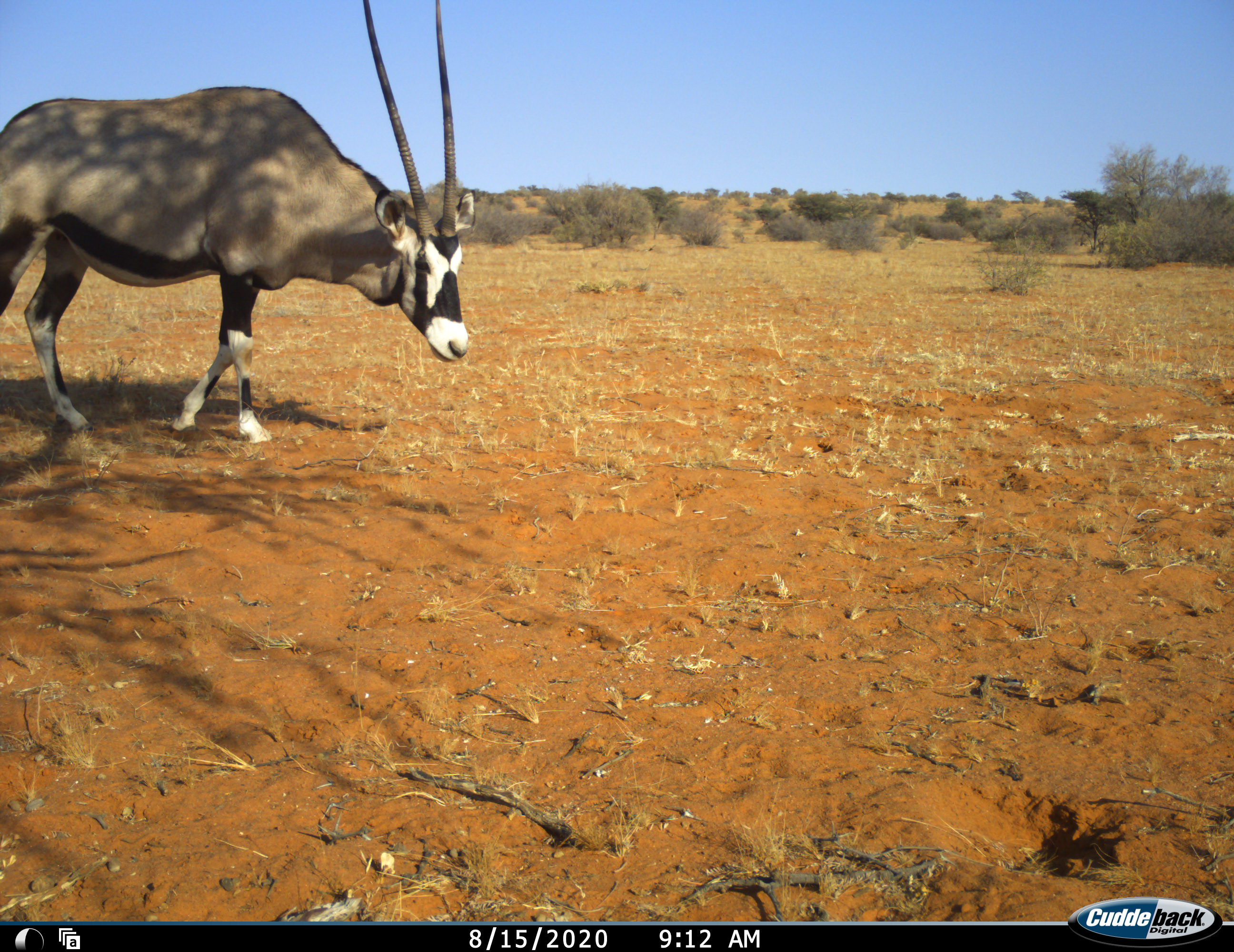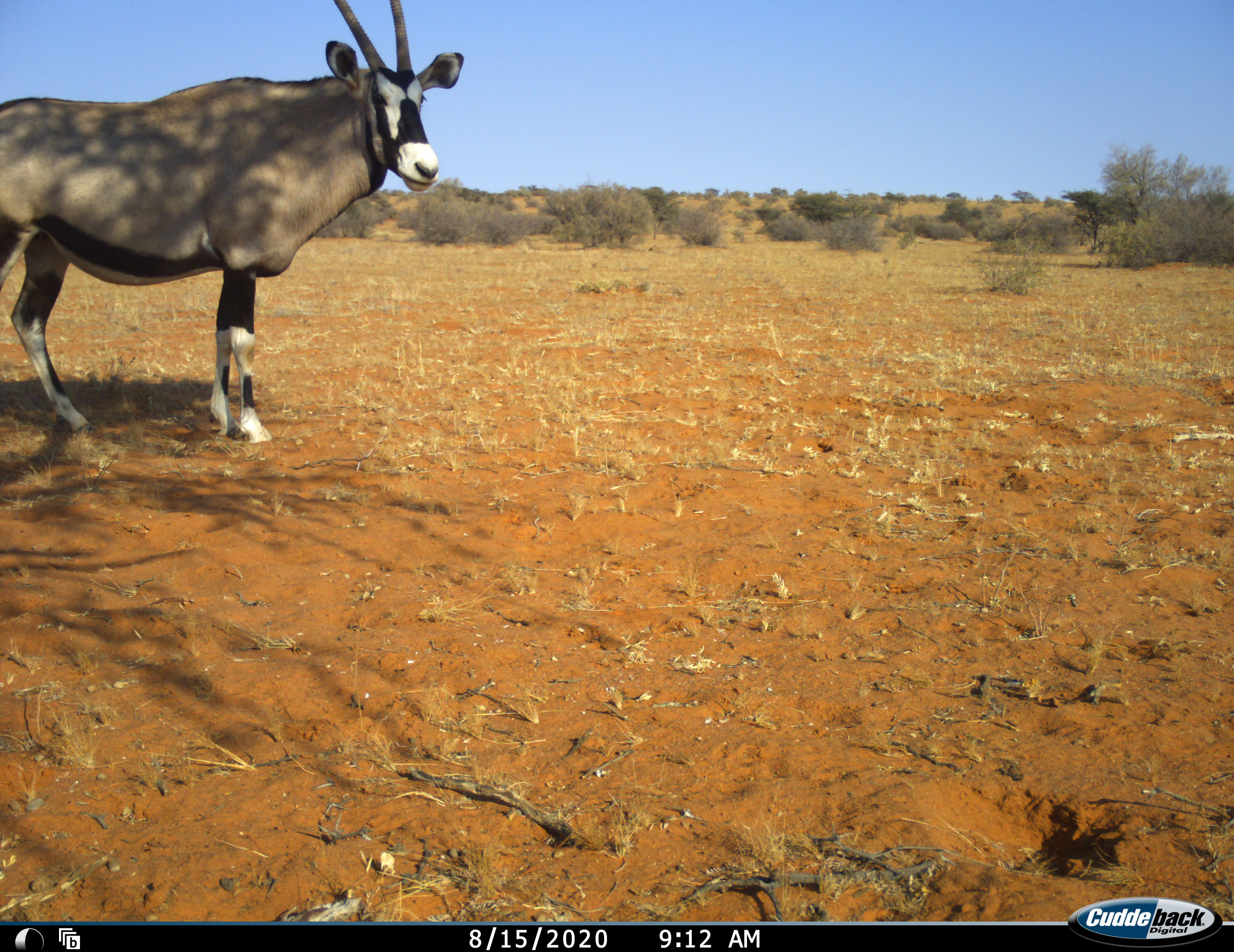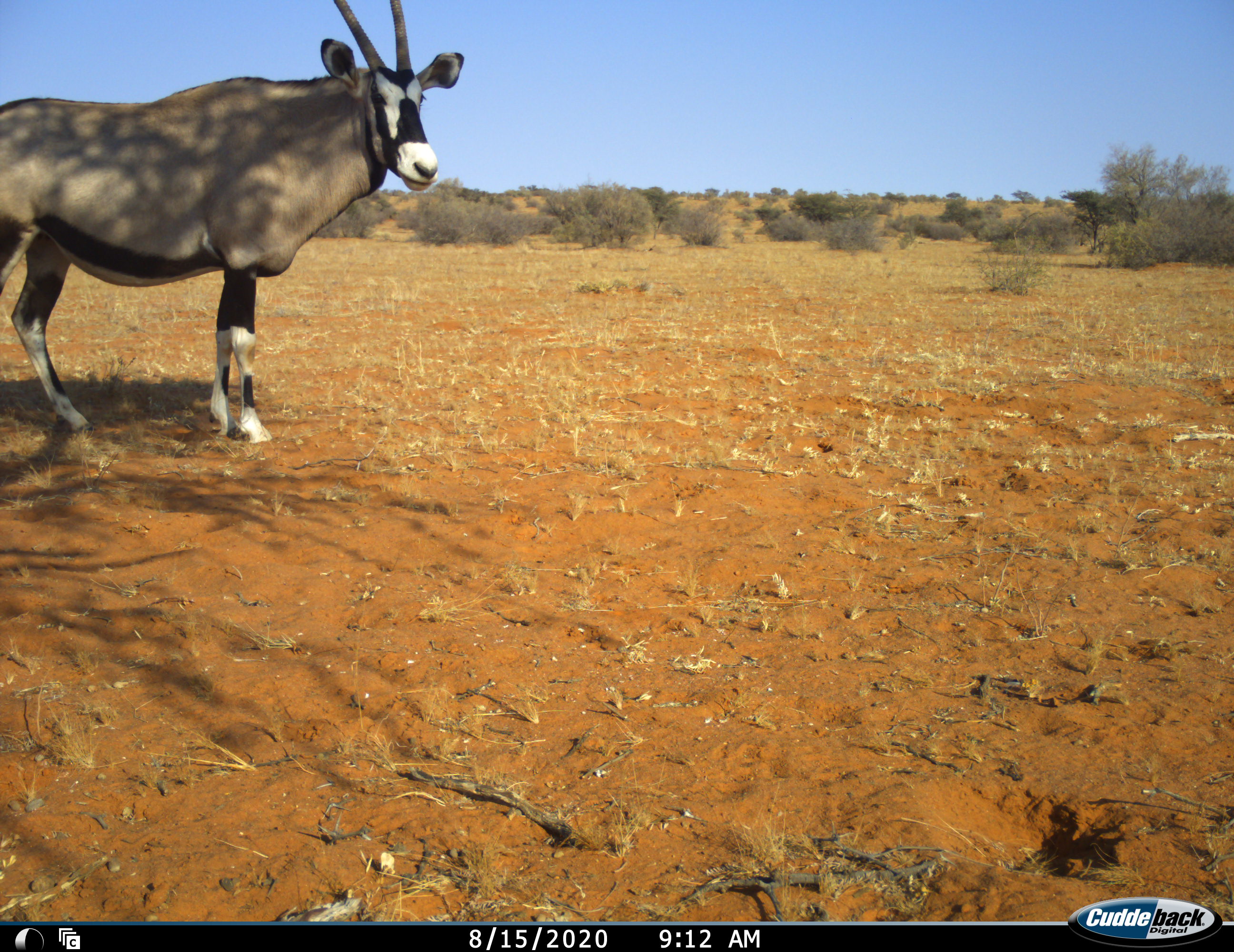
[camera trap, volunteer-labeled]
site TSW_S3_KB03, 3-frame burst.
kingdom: Animalia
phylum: Chordata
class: Mammalia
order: Artiodactyla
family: Bovidae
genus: Oryx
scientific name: Oryx gazella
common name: gemsbok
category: oryx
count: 1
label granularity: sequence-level